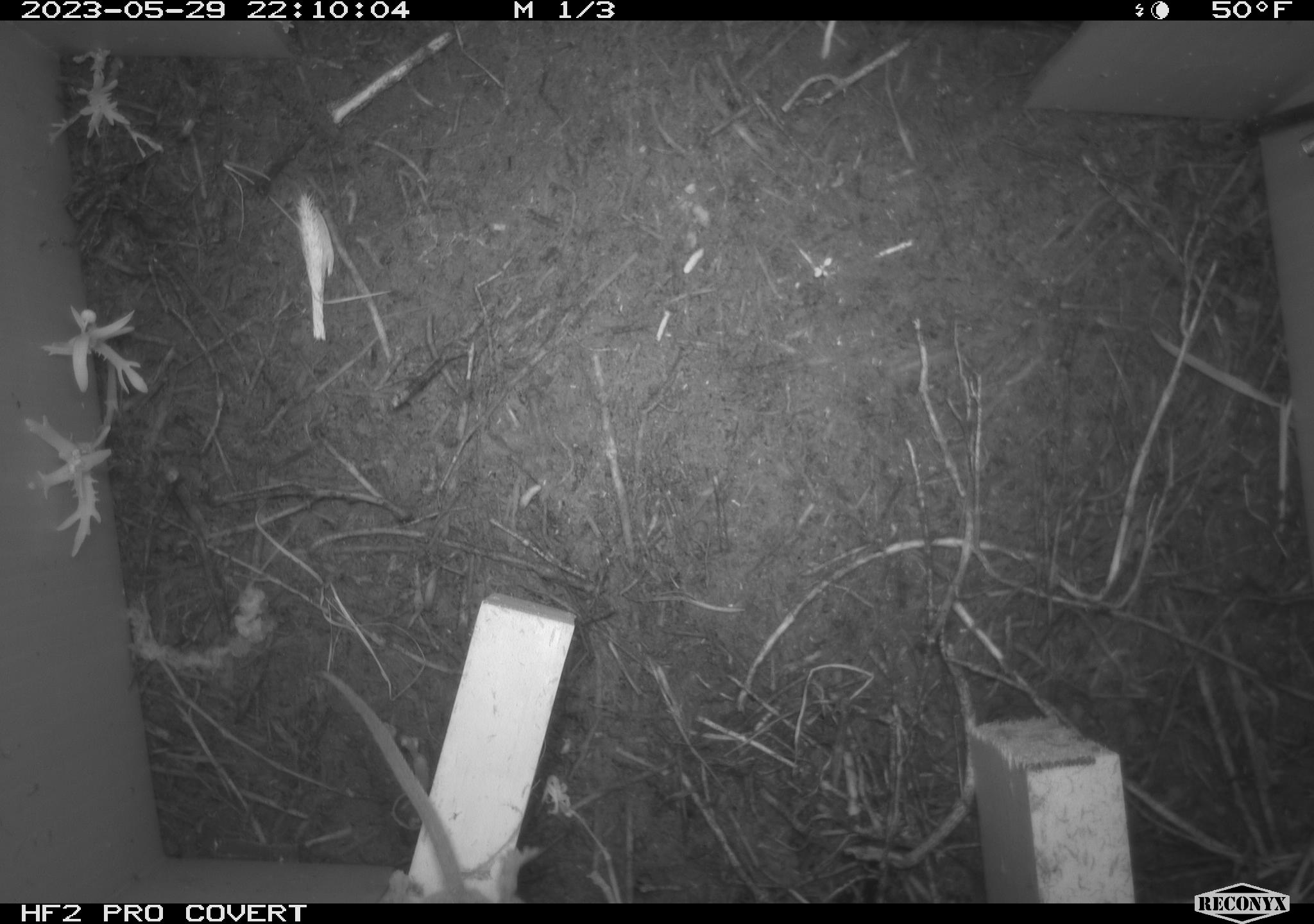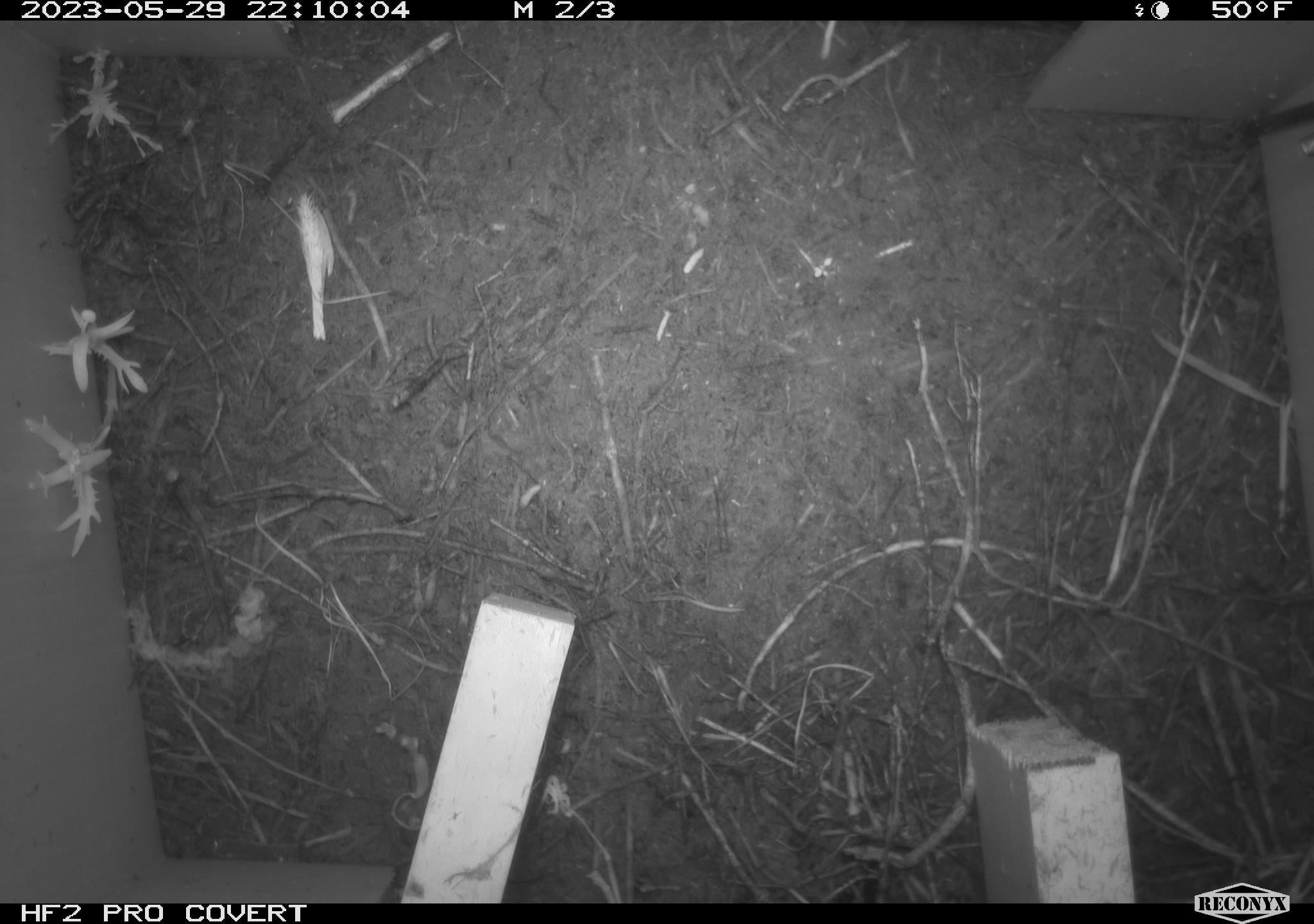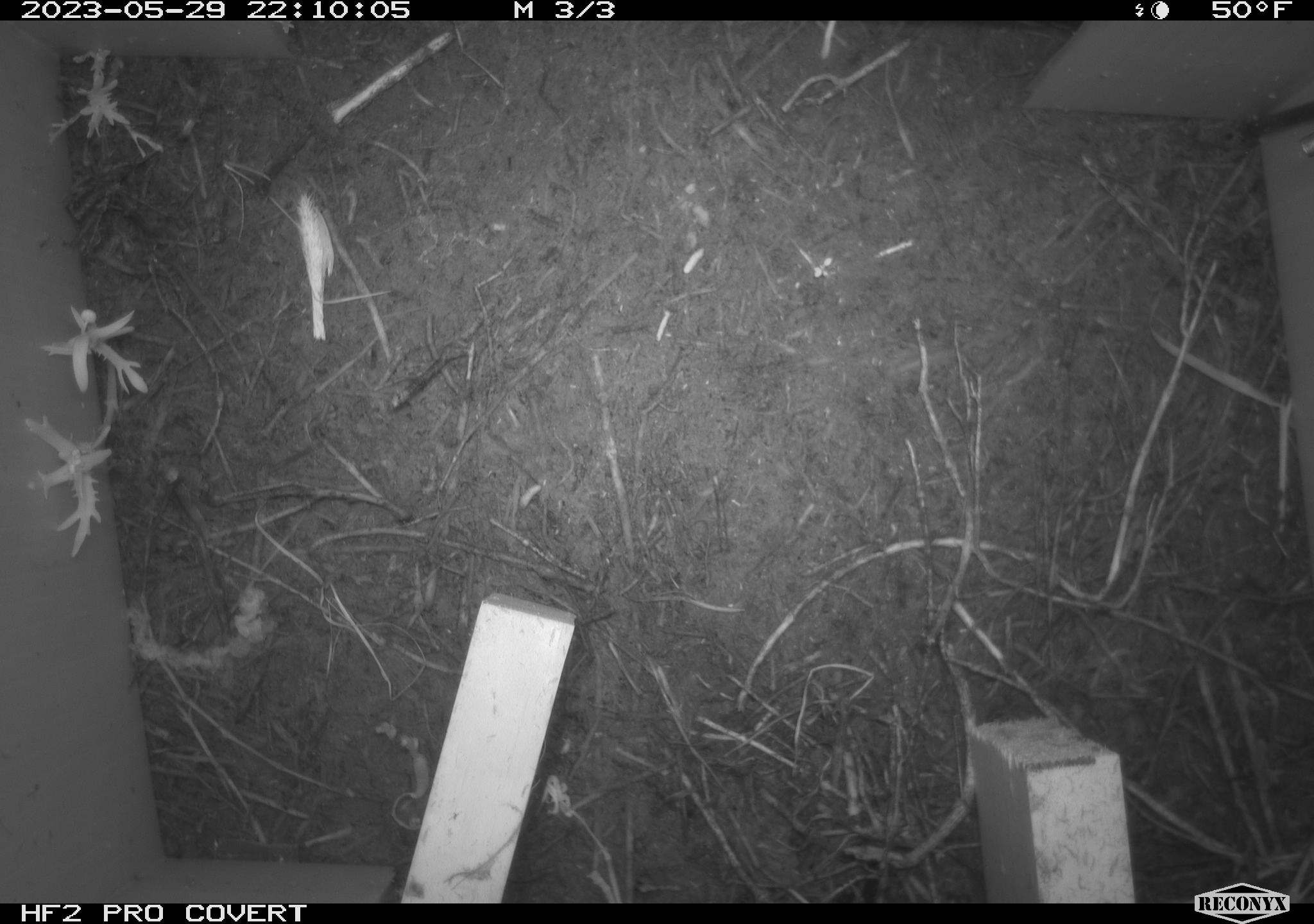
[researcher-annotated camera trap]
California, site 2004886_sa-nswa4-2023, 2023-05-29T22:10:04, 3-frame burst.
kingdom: Animalia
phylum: Chordata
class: Mammalia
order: Rodentia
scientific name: Rodentia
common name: mouse species